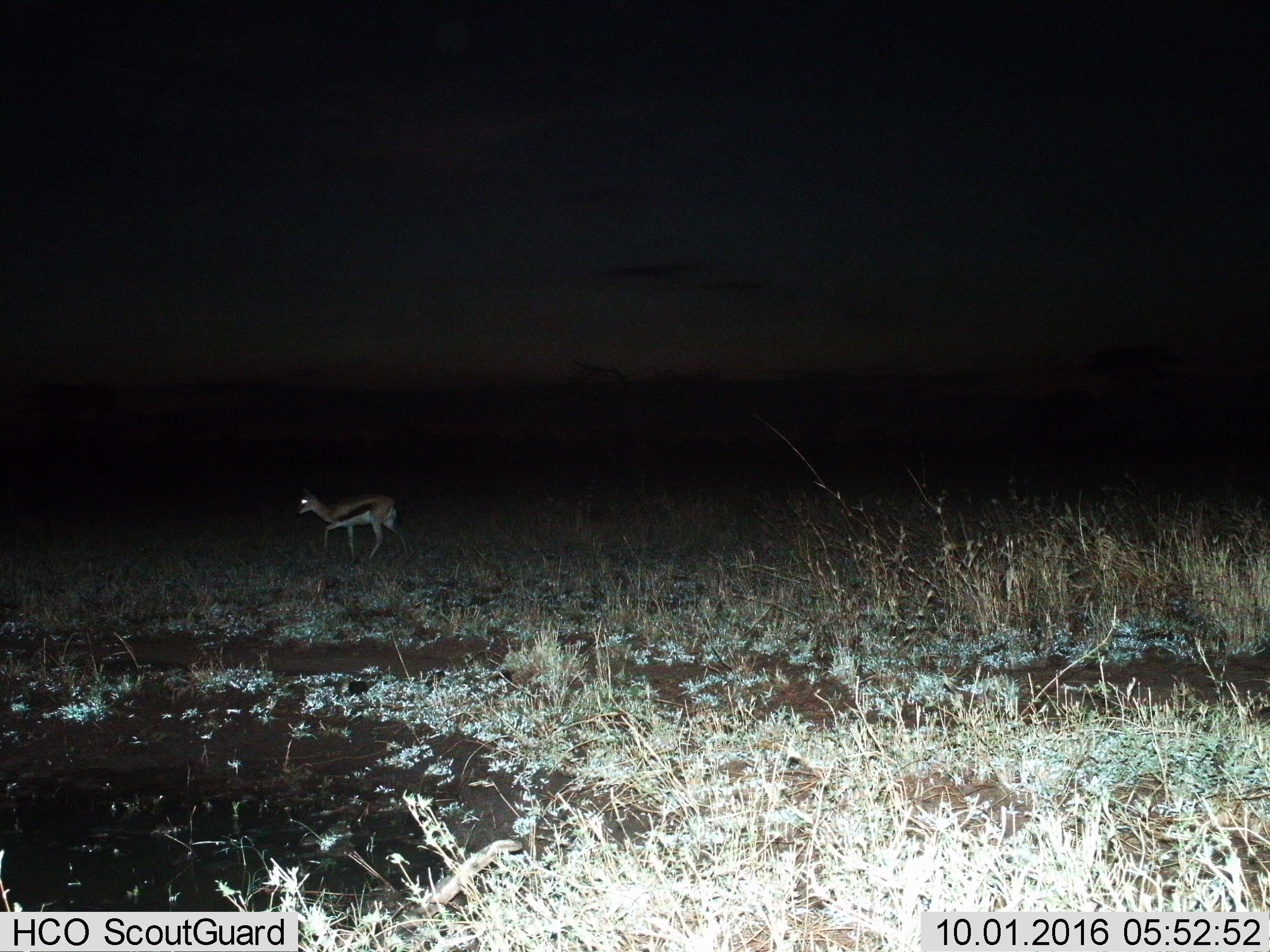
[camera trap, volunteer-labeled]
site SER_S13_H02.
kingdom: Animalia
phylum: Chordata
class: Mammalia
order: Artiodactyla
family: Bovidae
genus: Eudorcas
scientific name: Eudorcas thomsonii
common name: thomson's gazelle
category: gazellethomsons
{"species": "gazellethomsons (thomson's gazelle) (Eudorcas thomsonii)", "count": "1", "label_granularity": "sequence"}